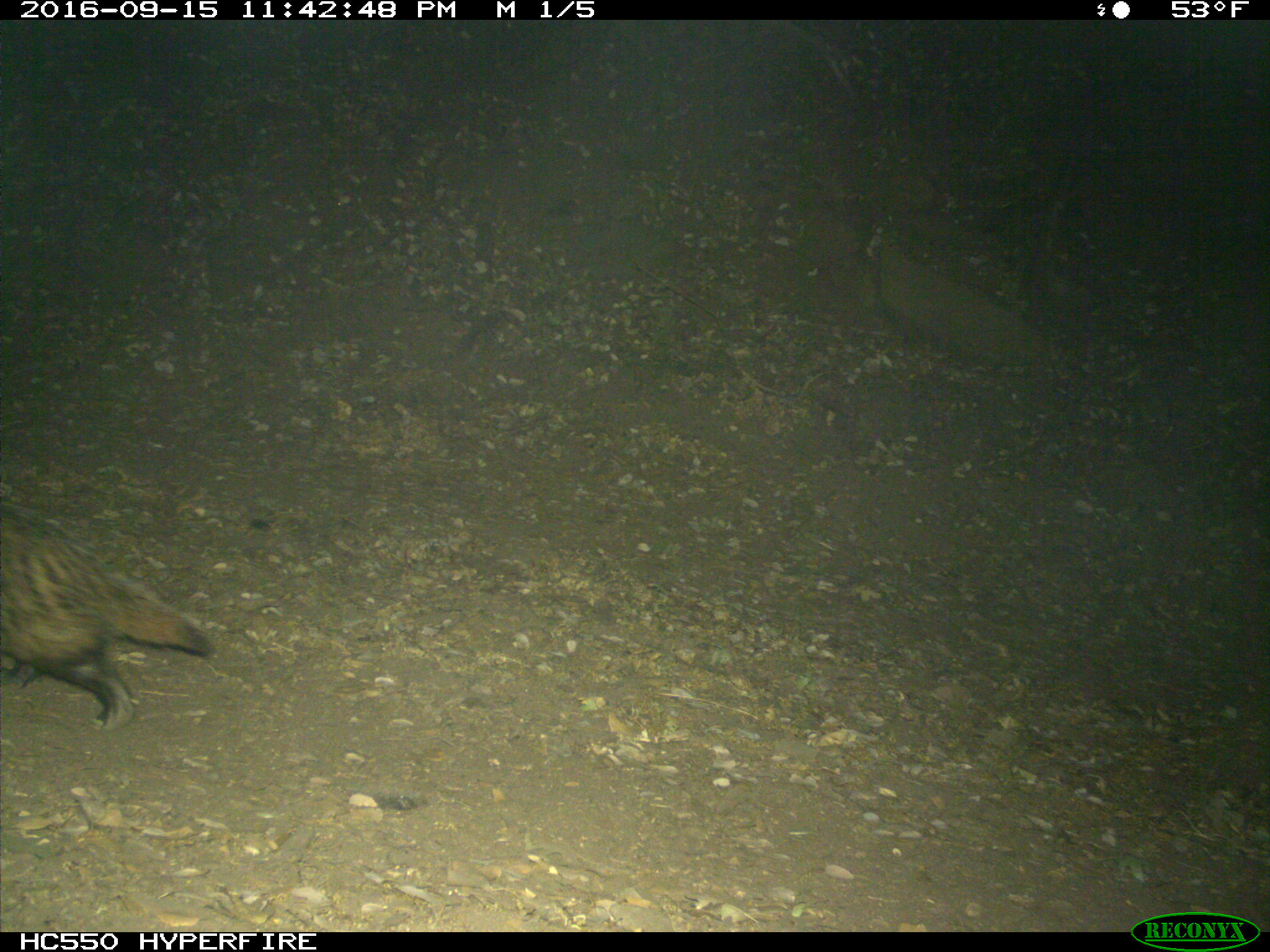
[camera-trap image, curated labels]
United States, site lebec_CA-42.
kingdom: Animalia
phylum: Chordata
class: Mammalia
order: Carnivora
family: Mustelidae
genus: Meles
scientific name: Meles meles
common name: european badger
Meles meles (european badger).